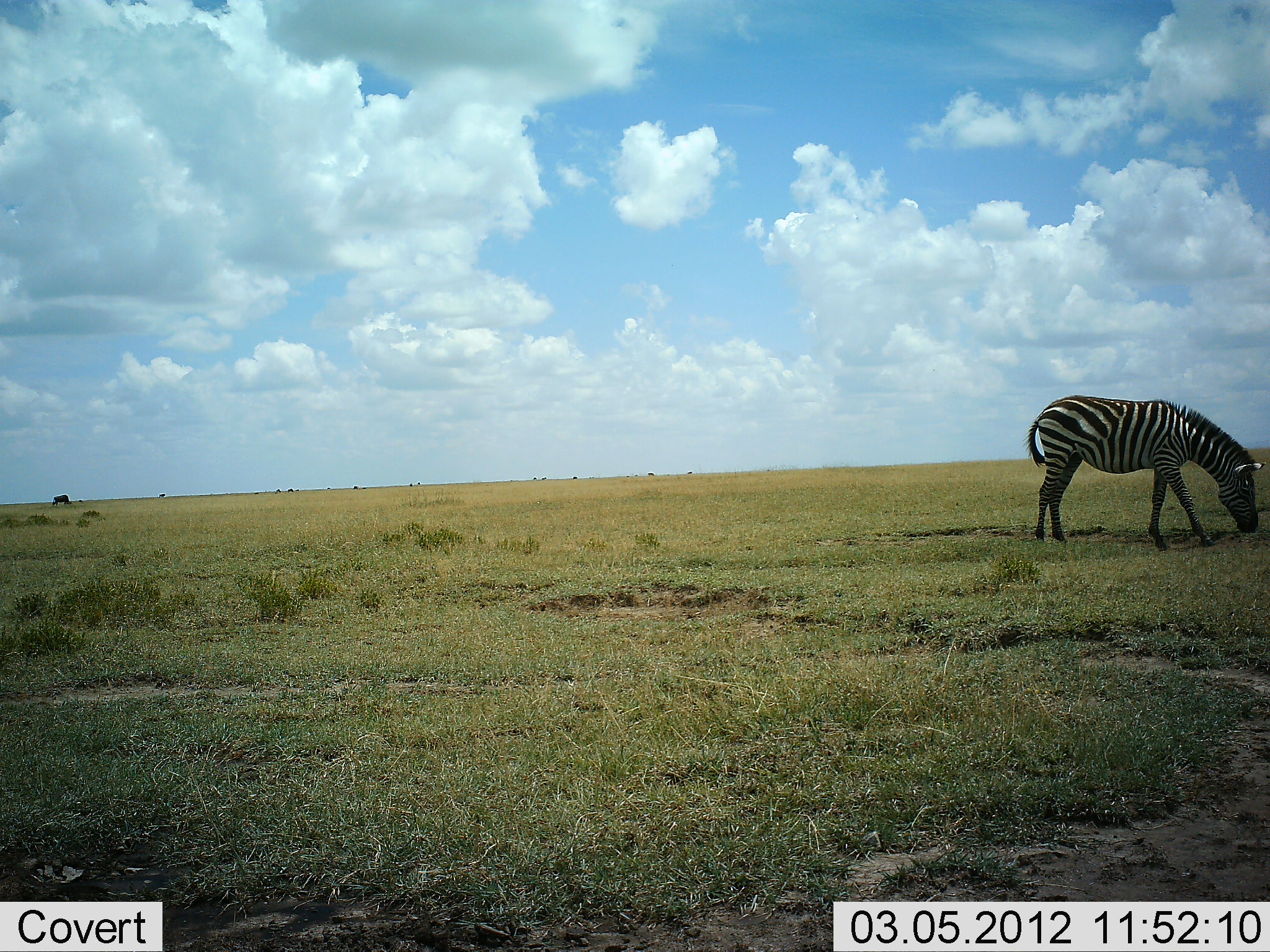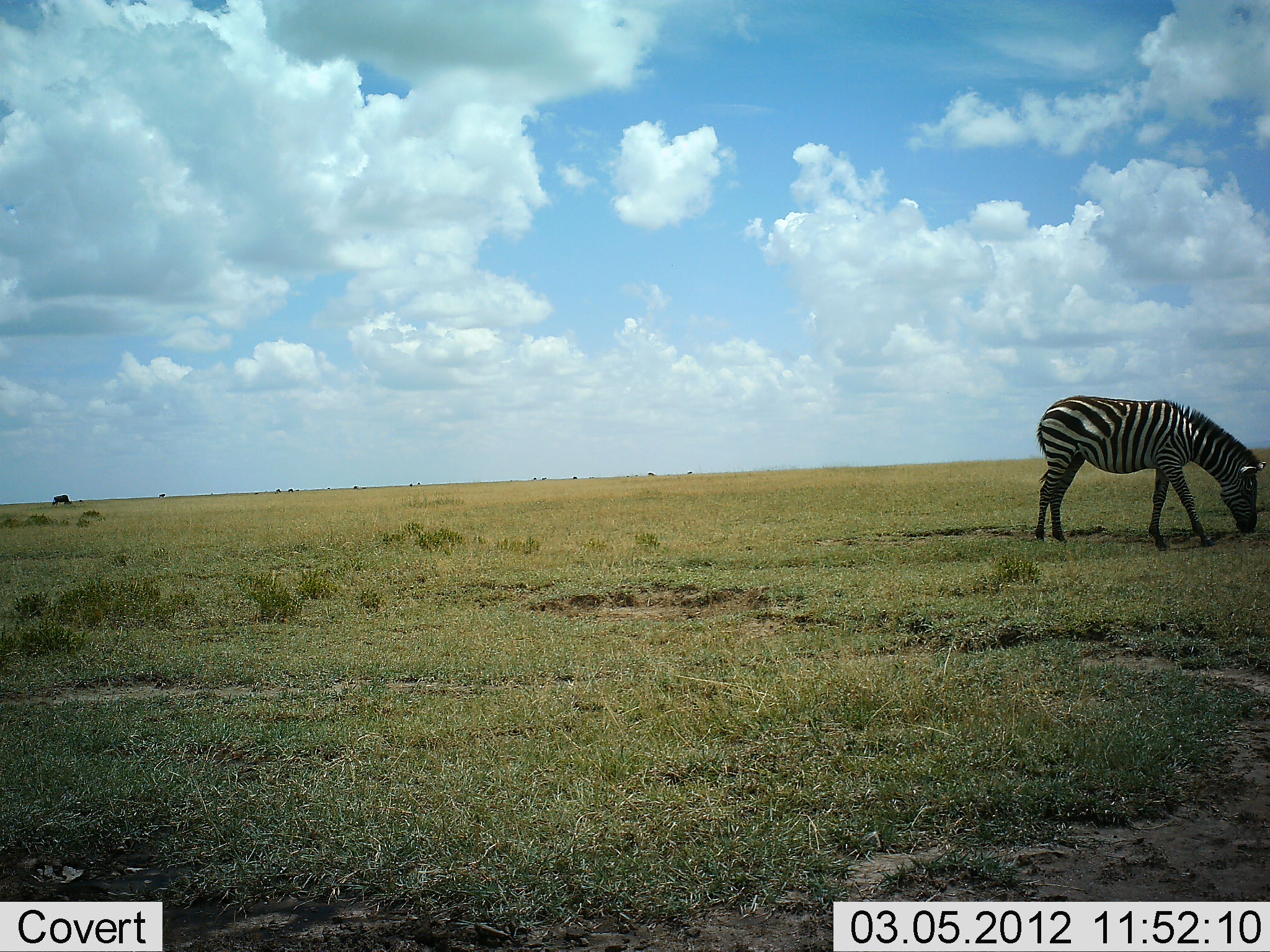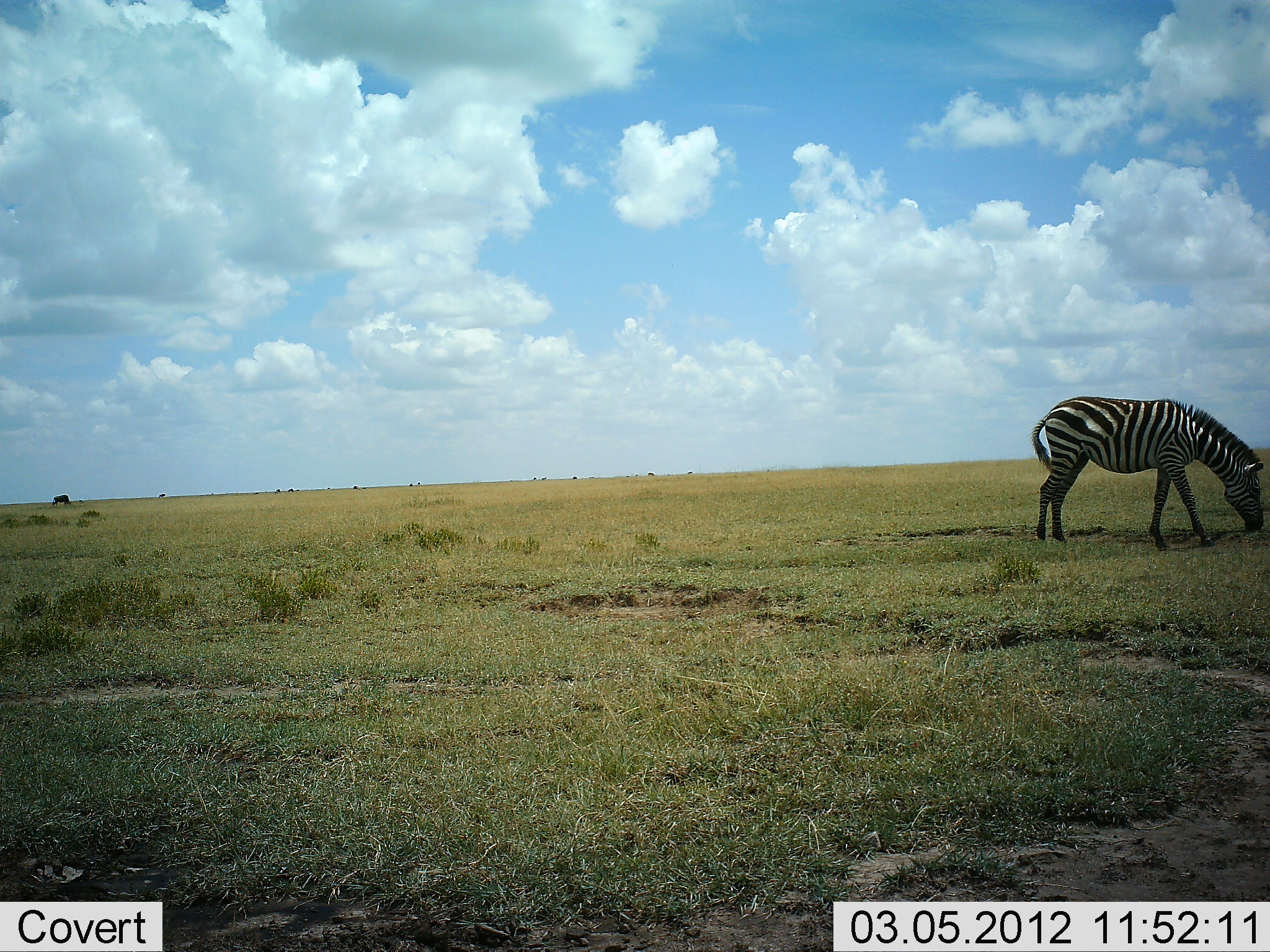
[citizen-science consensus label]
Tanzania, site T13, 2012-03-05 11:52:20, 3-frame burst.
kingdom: Animalia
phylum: Chordata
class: Mammalia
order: Perissodactyla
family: Equidae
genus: Equus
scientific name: Equus quagga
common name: plains zebra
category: zebra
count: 1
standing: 17%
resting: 0%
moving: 0%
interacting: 0%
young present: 0%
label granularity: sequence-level